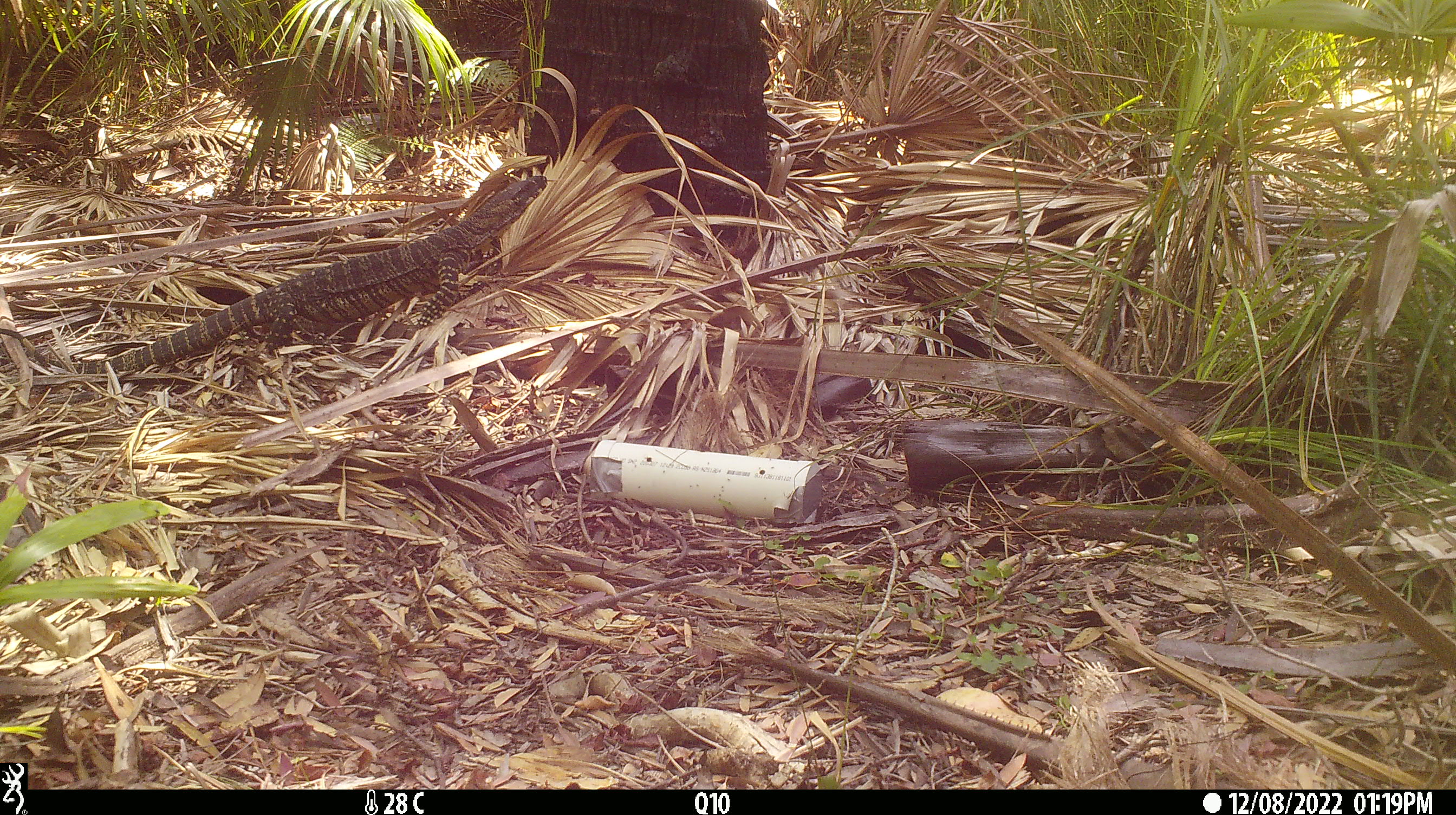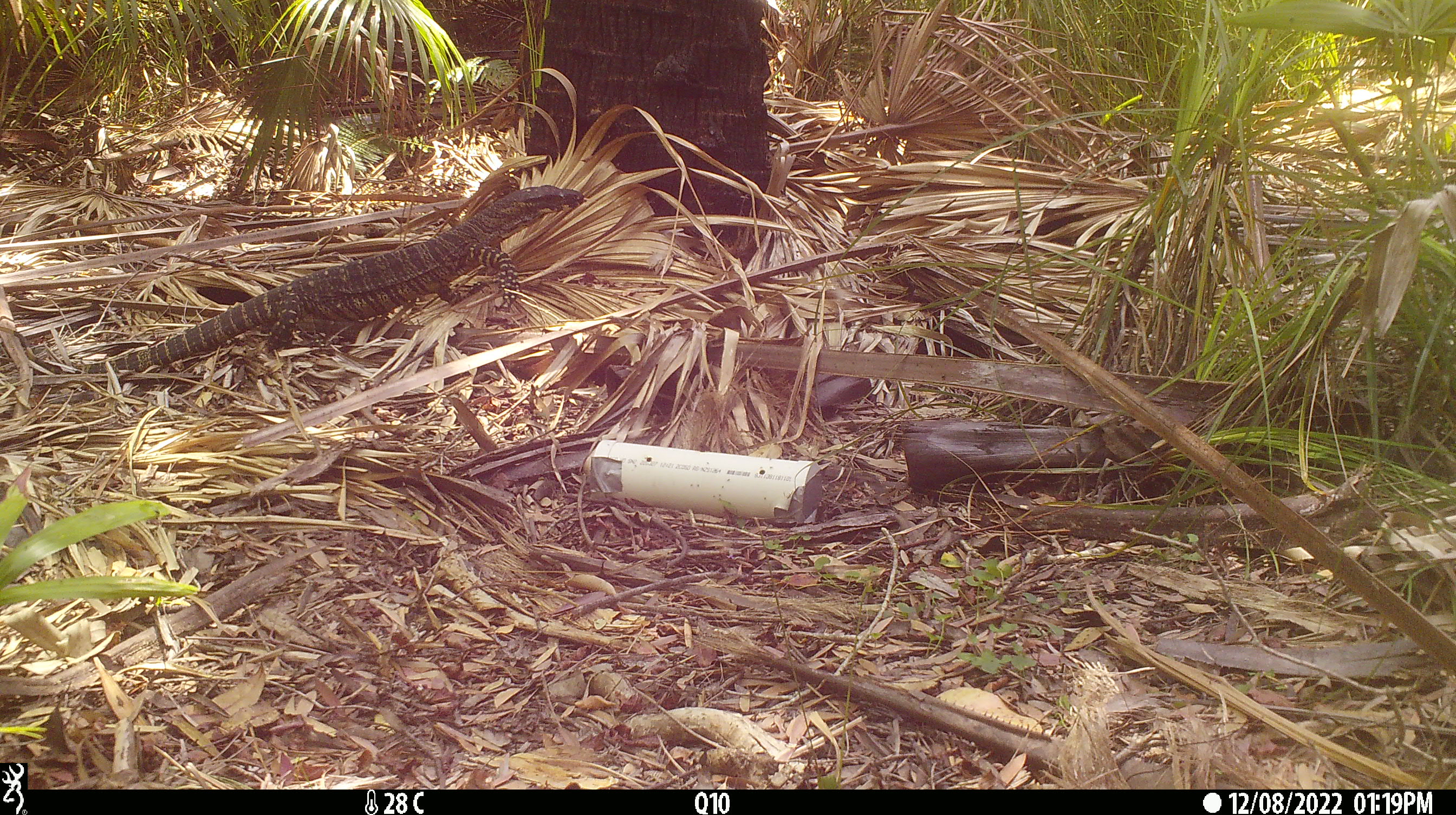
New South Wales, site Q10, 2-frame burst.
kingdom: Animalia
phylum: Chordata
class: Reptilia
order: Squamata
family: Varanidae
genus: Varanus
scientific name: Varanus varius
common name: lace monitor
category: goanna